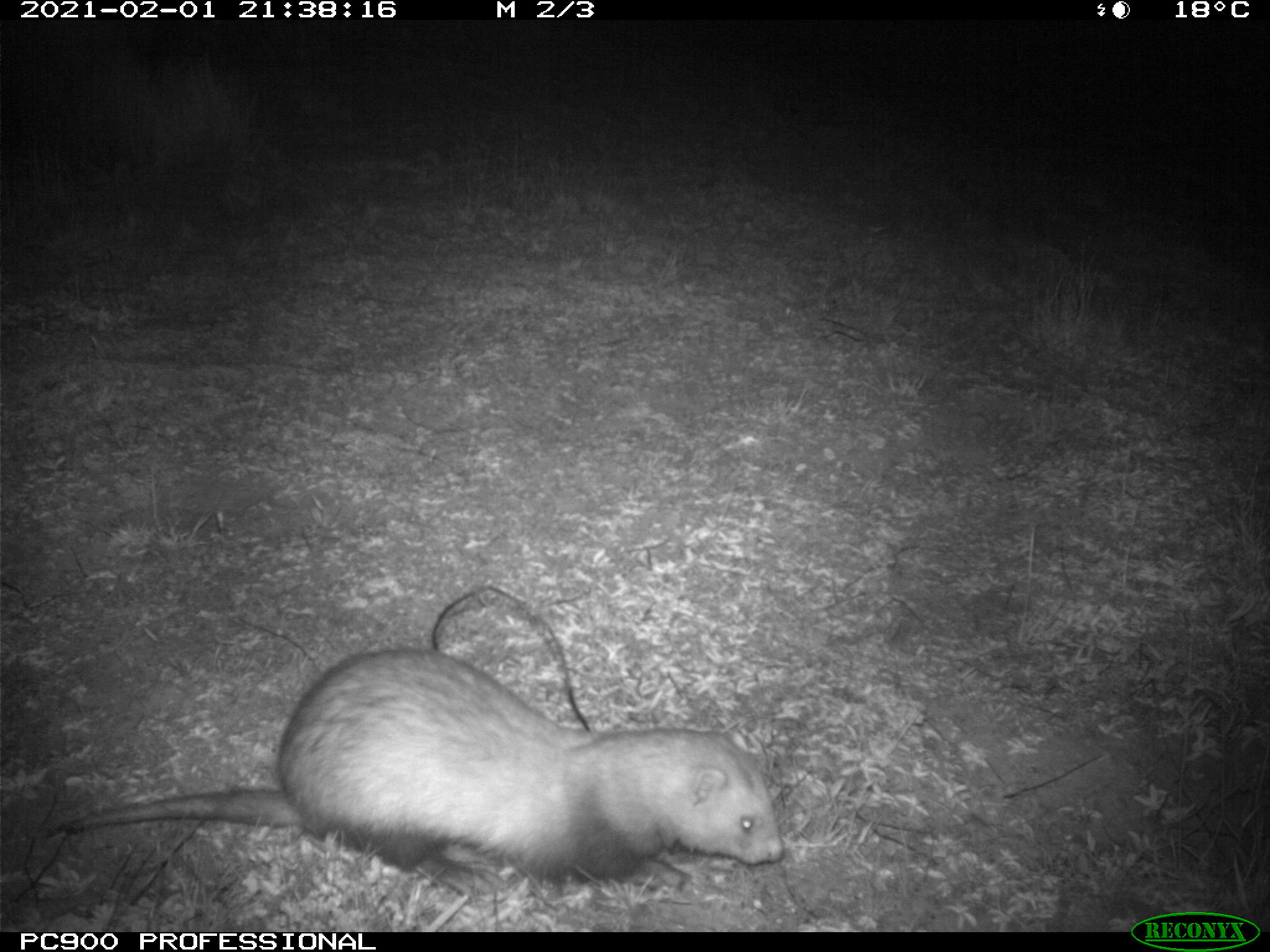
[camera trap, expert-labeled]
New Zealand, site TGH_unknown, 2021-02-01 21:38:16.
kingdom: Animalia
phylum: Chordata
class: Mammalia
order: Carnivora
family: Mustelidae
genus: Mustela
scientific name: Mustela furo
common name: ferret